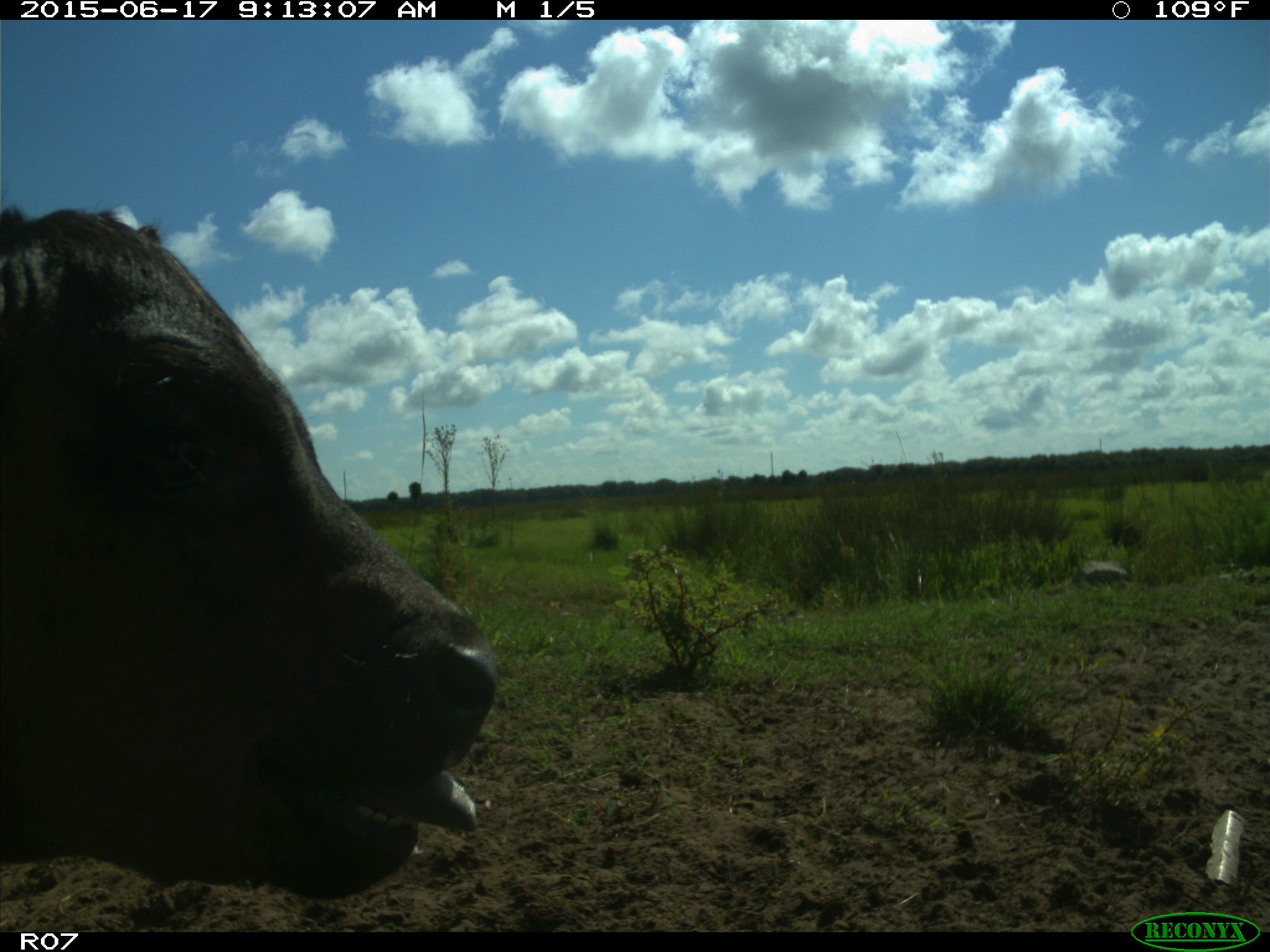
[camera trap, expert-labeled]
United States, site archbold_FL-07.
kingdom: Animalia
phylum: Chordata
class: Mammalia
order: Artiodactyla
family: Bovidae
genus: Bos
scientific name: Bos taurus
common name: domestic cow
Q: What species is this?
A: Bos taurus (domestic cow).